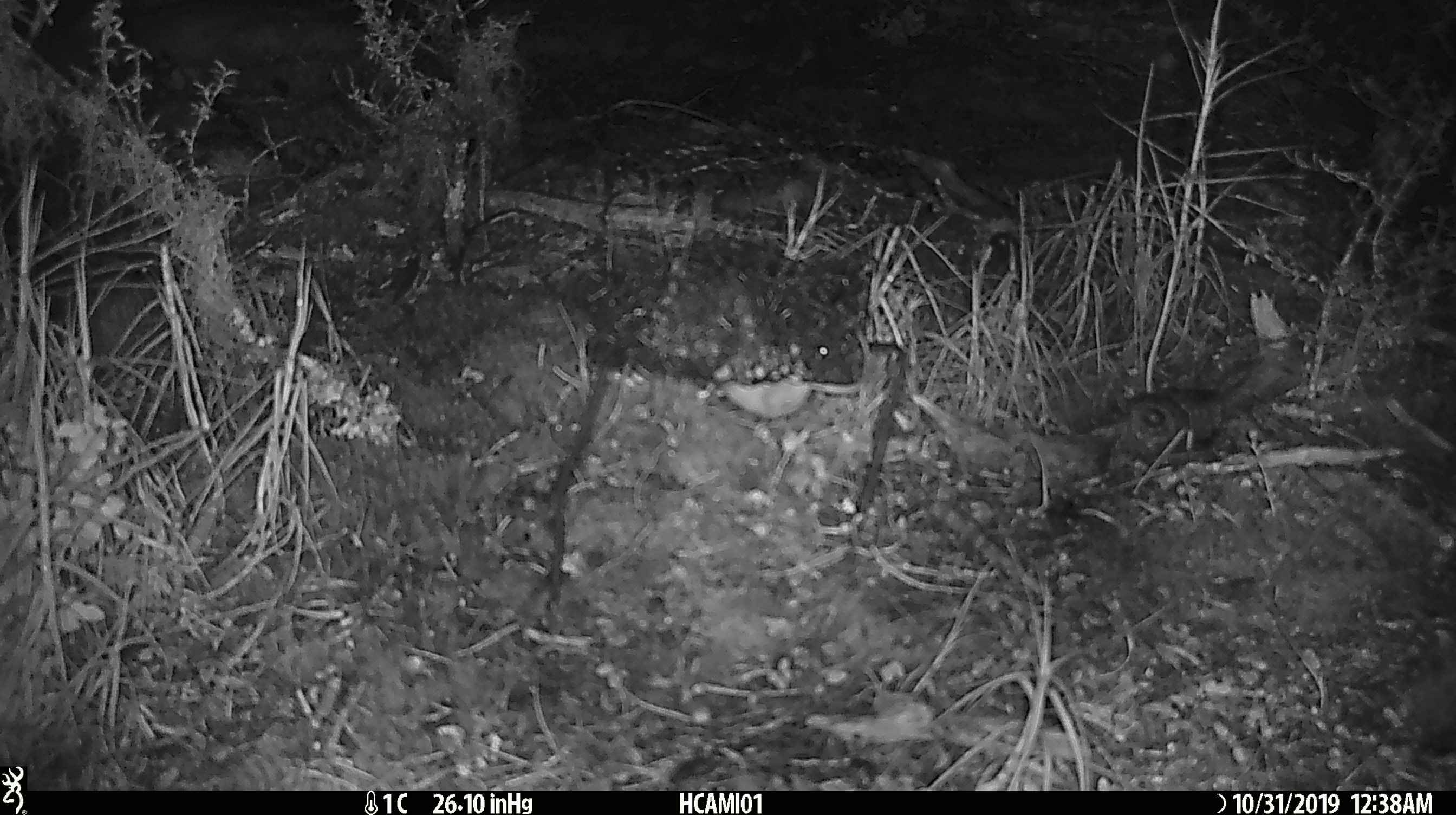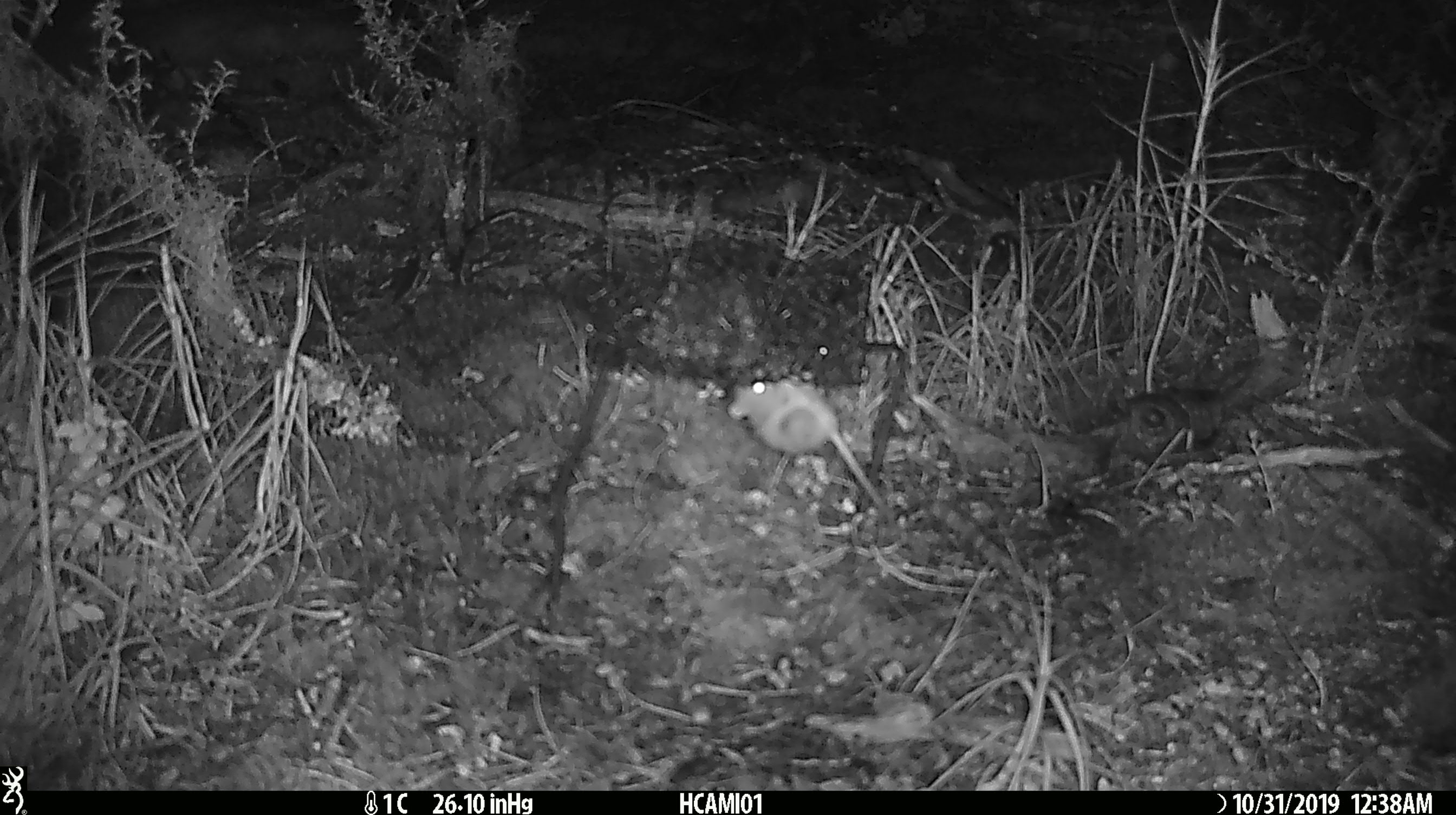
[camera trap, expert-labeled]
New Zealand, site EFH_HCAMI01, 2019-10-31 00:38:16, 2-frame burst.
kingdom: Animalia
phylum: Chordata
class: Mammalia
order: Rodentia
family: Muridae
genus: Mus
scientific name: Mus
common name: mouse